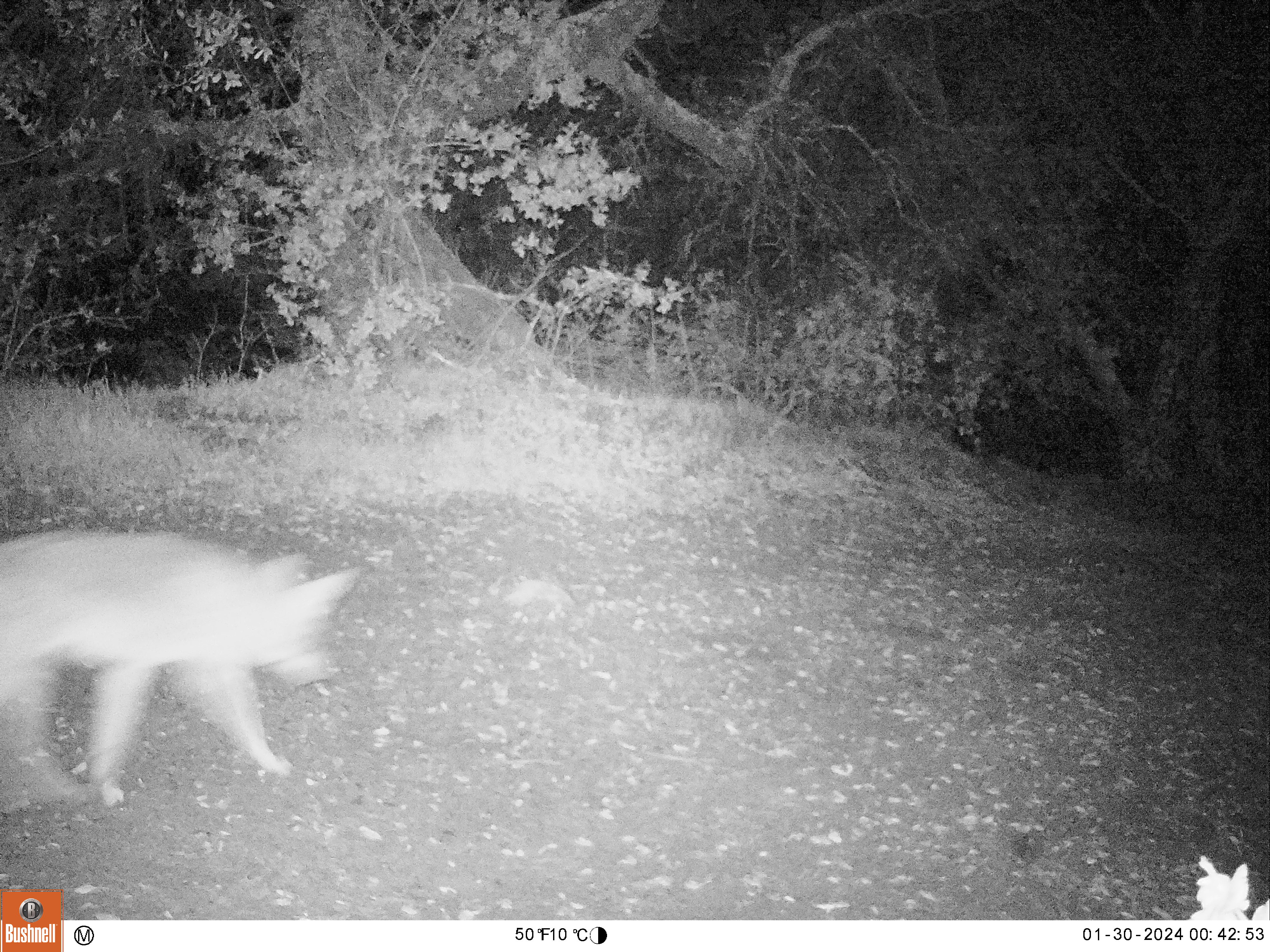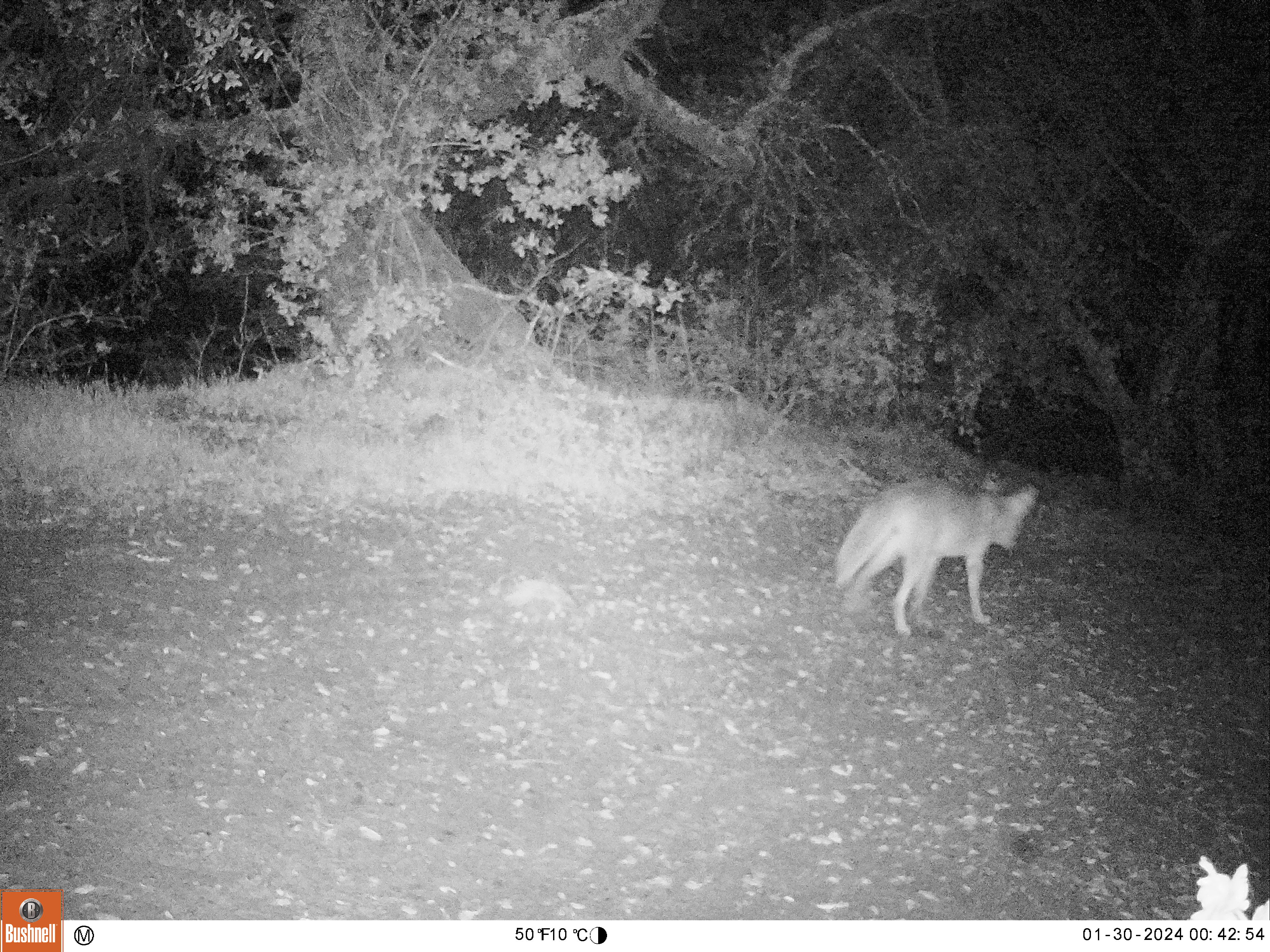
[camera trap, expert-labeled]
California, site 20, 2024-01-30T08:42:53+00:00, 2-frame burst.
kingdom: Animalia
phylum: Chordata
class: Mammalia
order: Carnivora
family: Canidae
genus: Canis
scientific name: Canis latrans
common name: coyote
Coyote (Canis latrans).